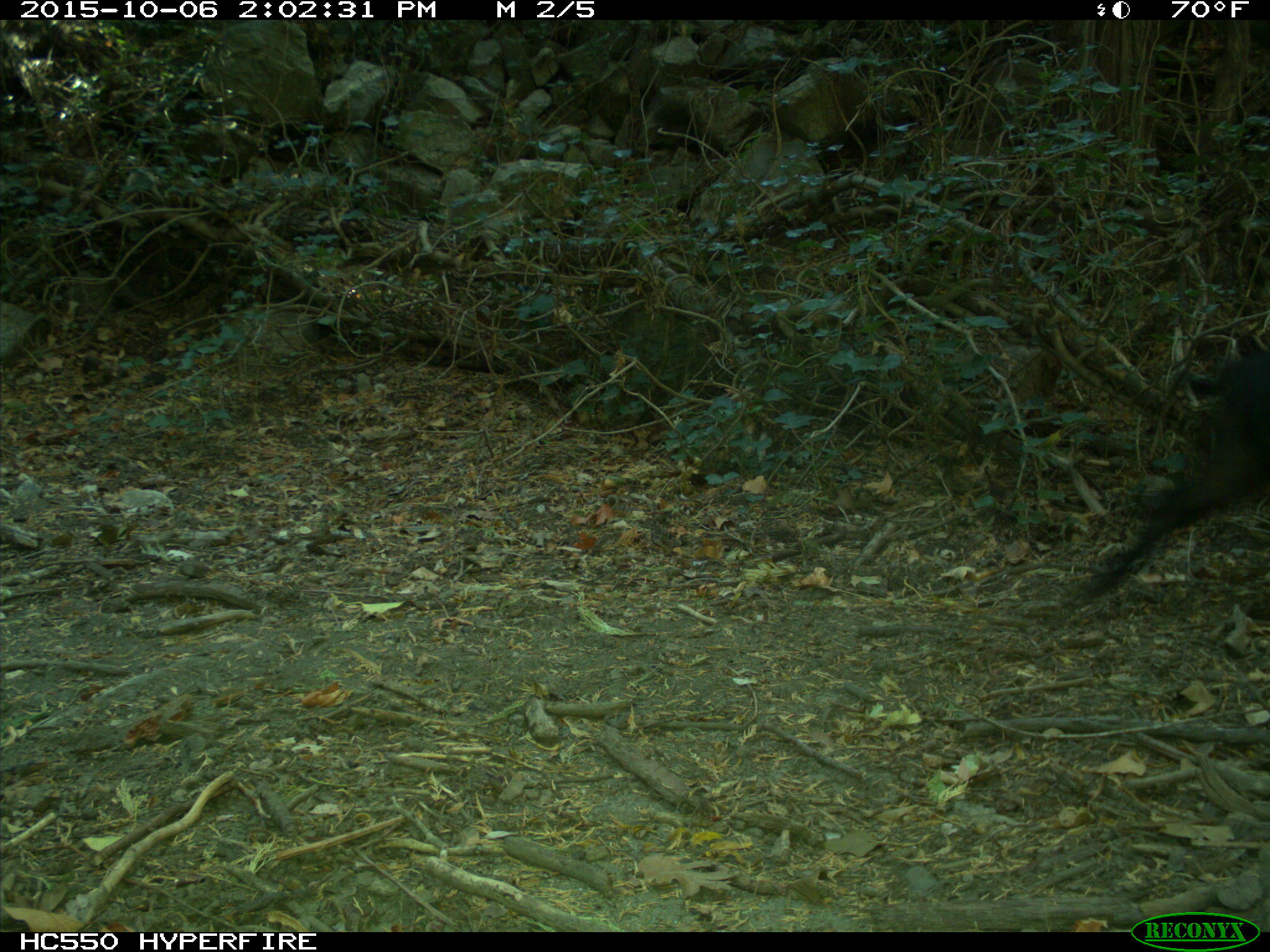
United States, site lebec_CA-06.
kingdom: Animalia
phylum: Chordata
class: Mammalia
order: Artiodactyla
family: Suidae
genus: Sus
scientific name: Sus scrofa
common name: wild boar